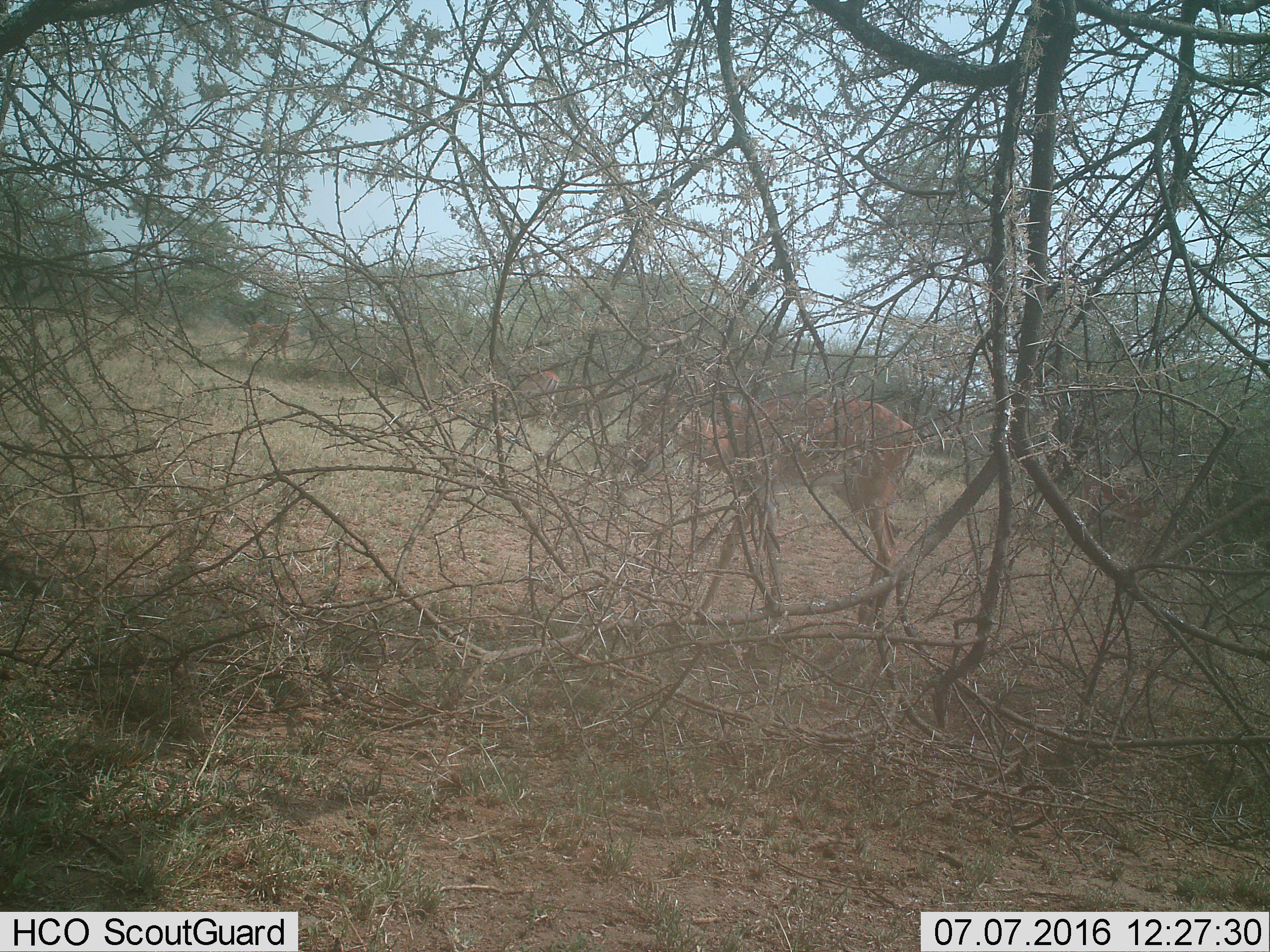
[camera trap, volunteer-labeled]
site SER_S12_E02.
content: unidentified animal